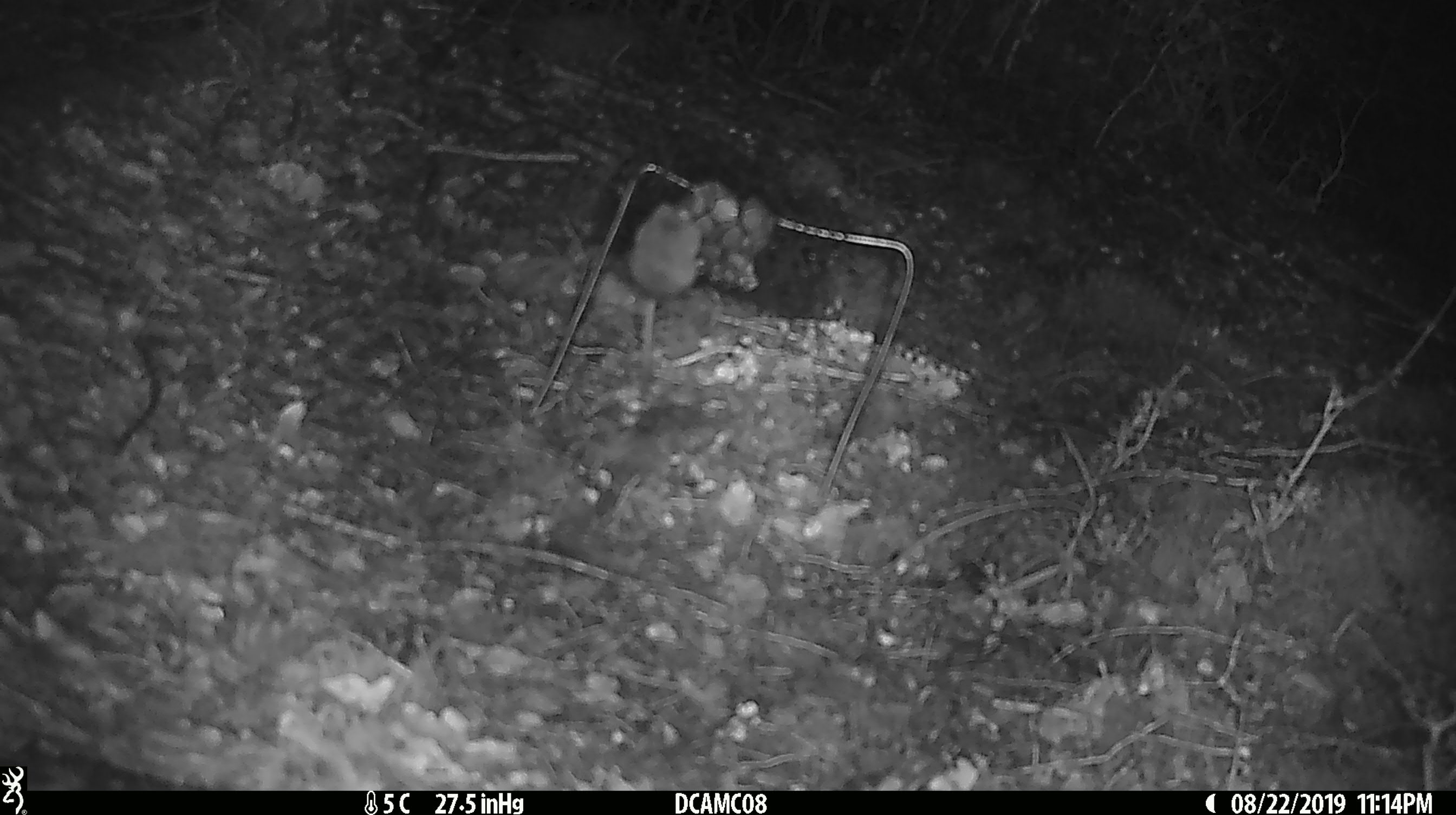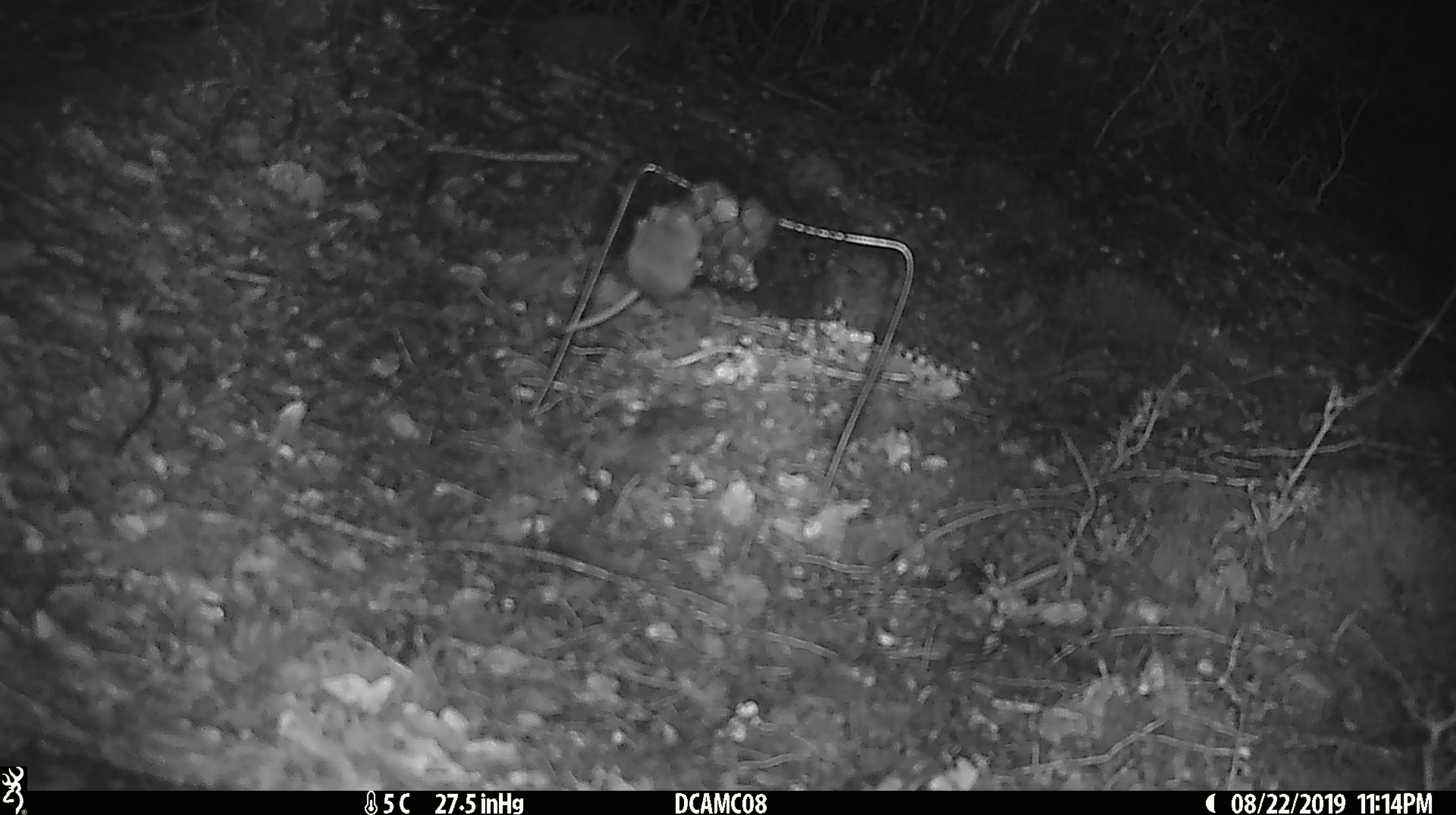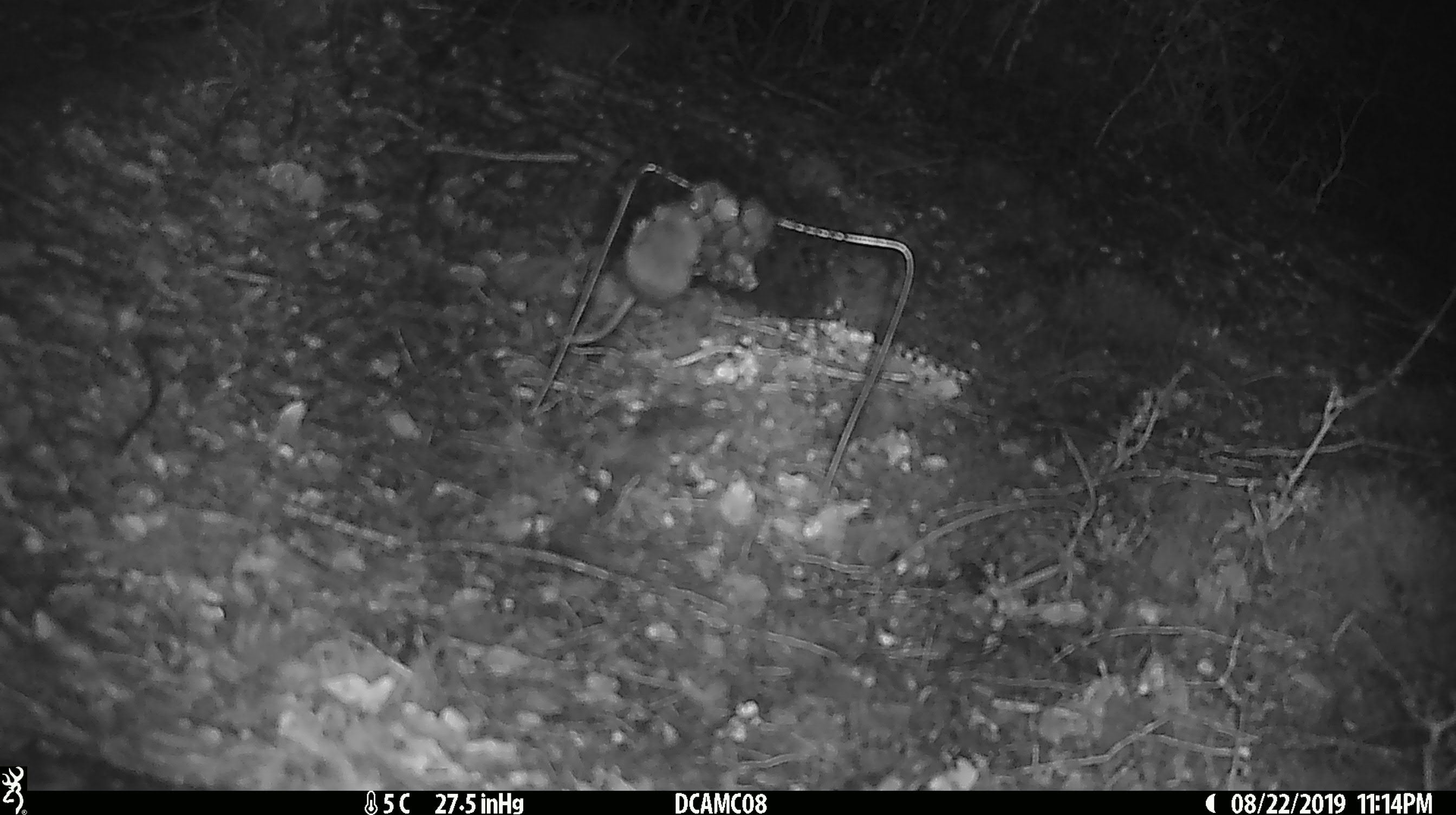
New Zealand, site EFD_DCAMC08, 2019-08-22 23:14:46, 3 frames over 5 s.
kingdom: Animalia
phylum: Chordata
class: Mammalia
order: Rodentia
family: Muridae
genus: Mus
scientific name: Mus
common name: mouse